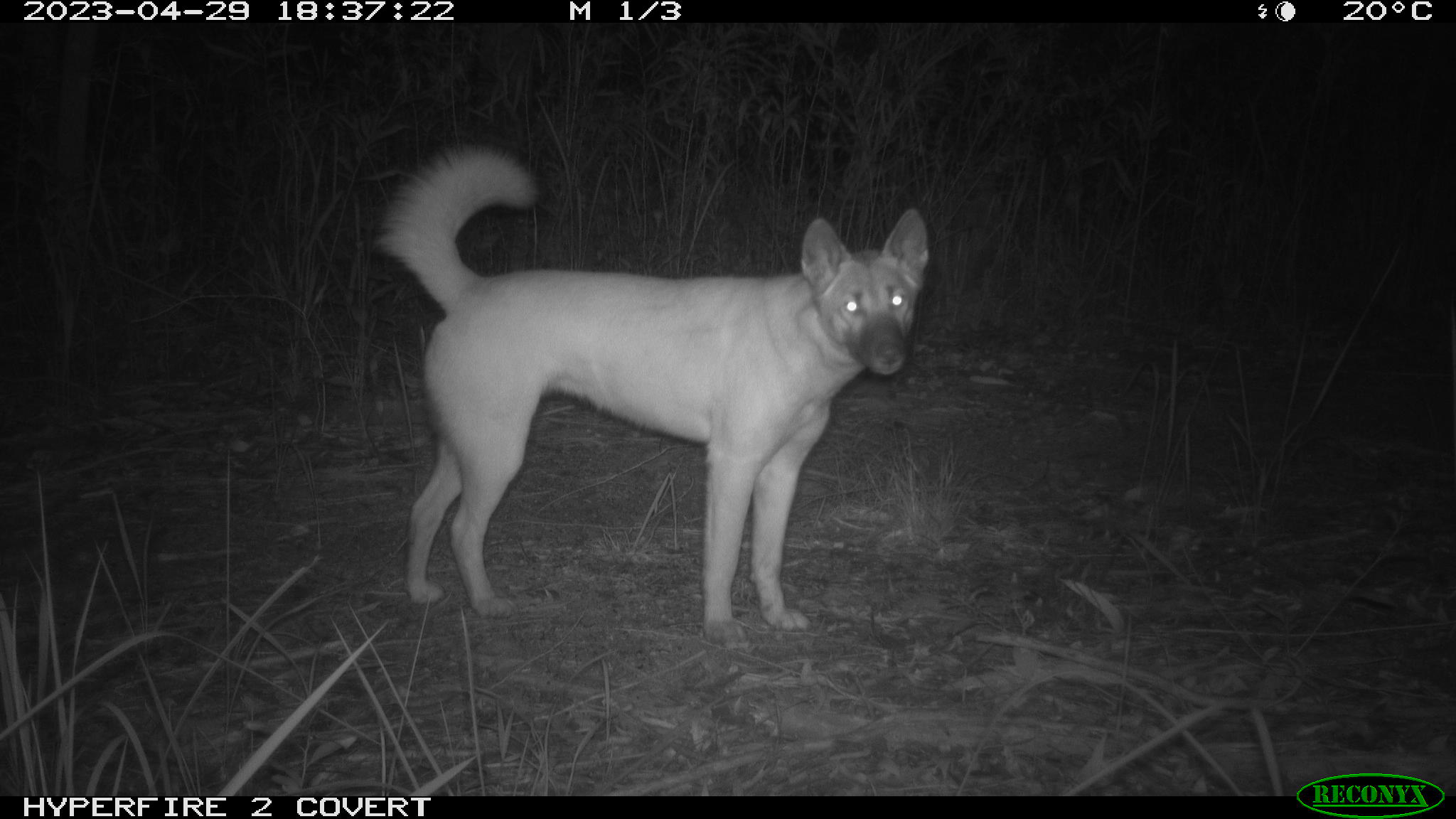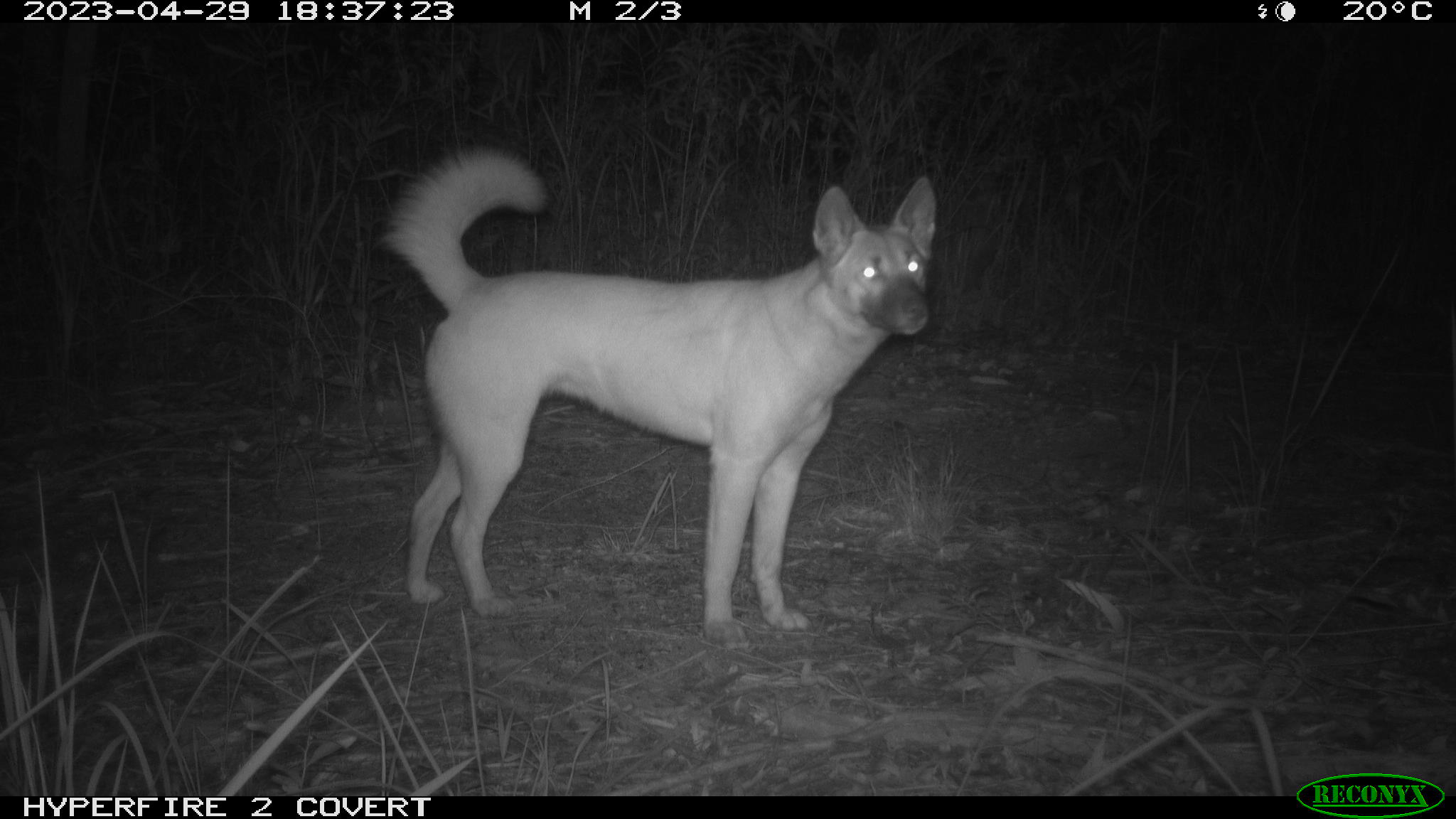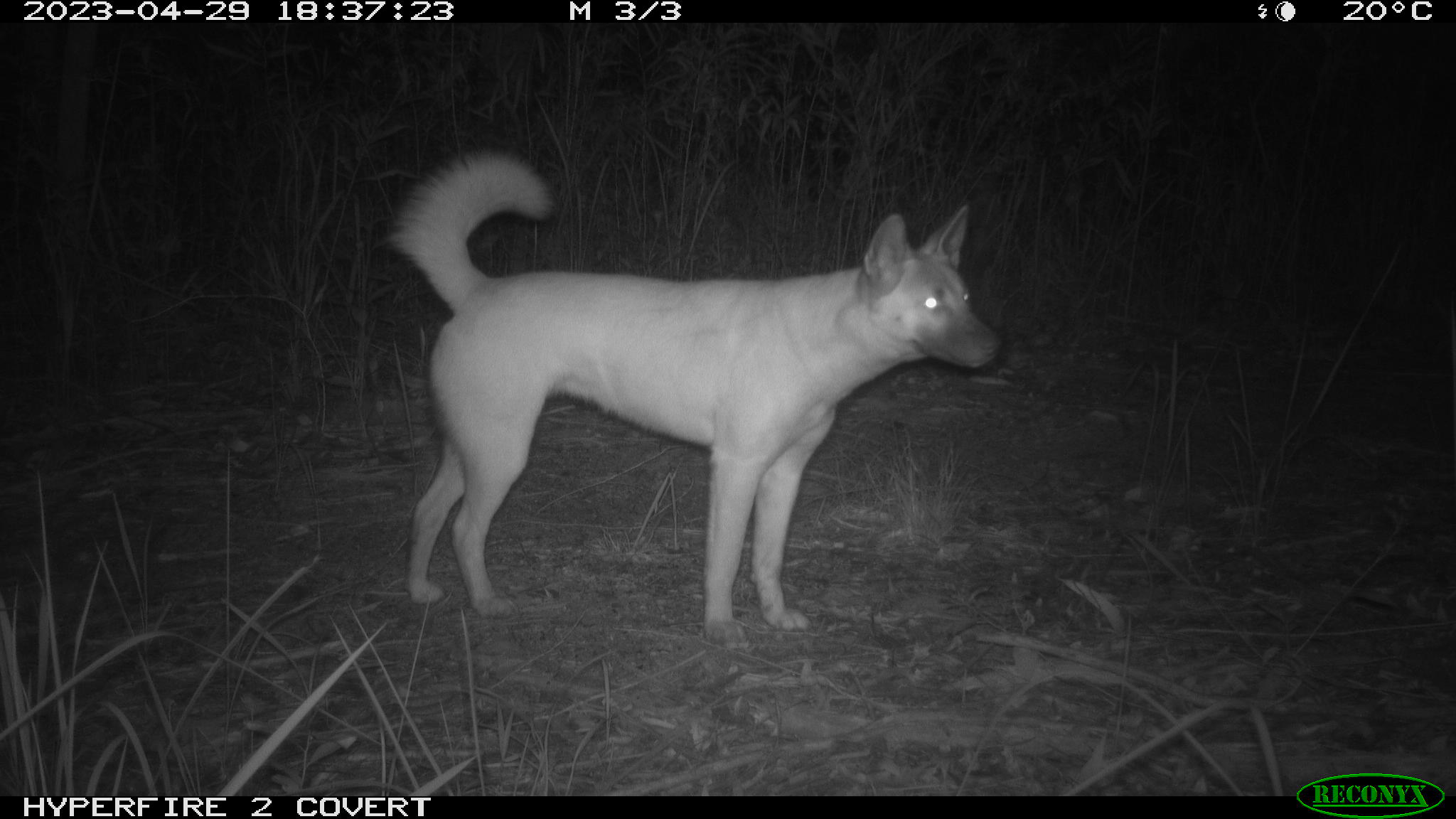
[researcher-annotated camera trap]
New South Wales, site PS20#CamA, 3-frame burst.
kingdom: Animalia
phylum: Chordata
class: Mammalia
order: Carnivora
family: Canidae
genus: Canis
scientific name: Canis familiaris dingo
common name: dingo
Dingo (Canis familiaris dingo).